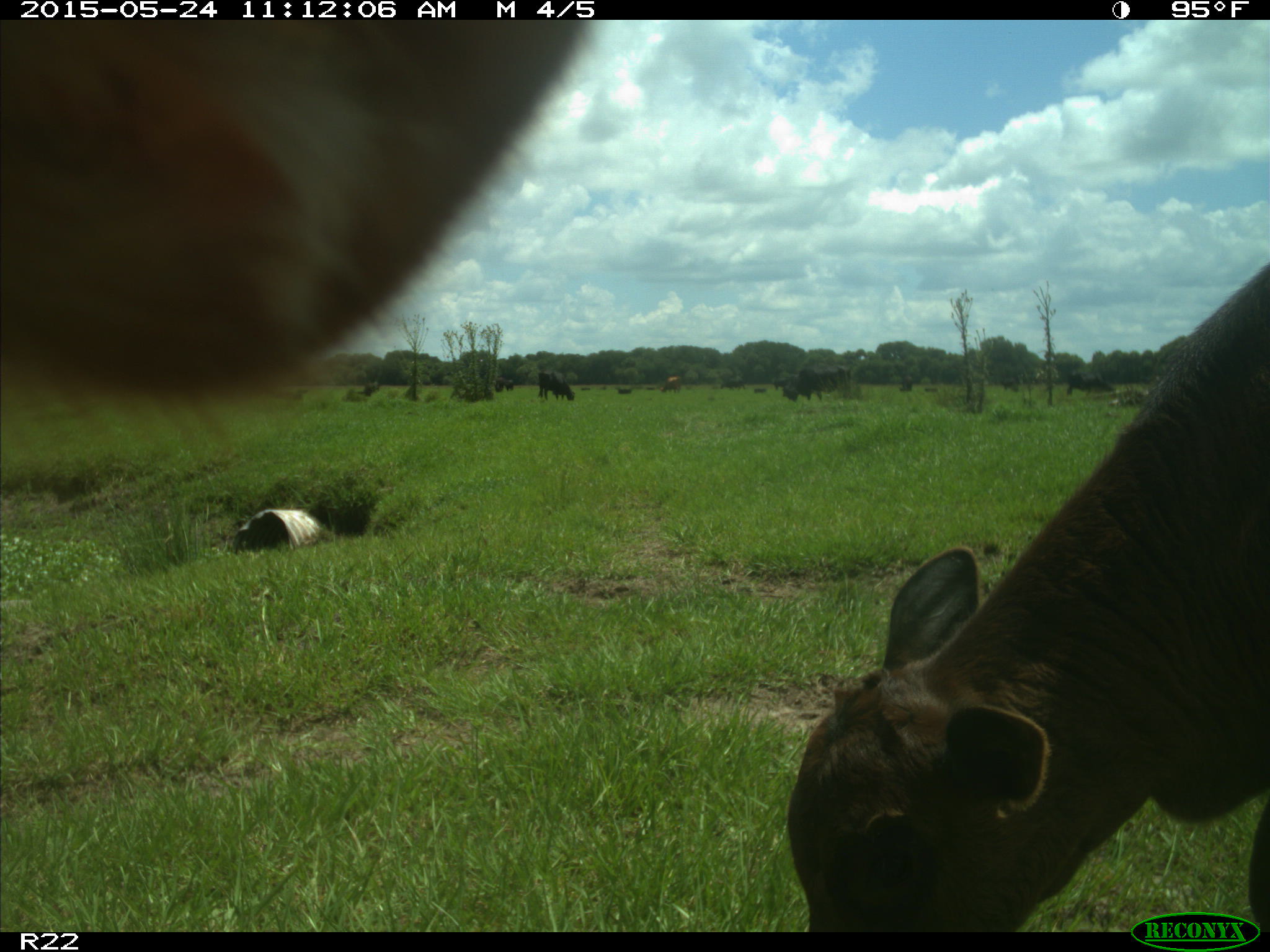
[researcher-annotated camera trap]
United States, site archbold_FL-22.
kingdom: Animalia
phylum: Chordata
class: Mammalia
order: Artiodactyla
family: Bovidae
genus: Bos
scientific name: Bos taurus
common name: domestic cow